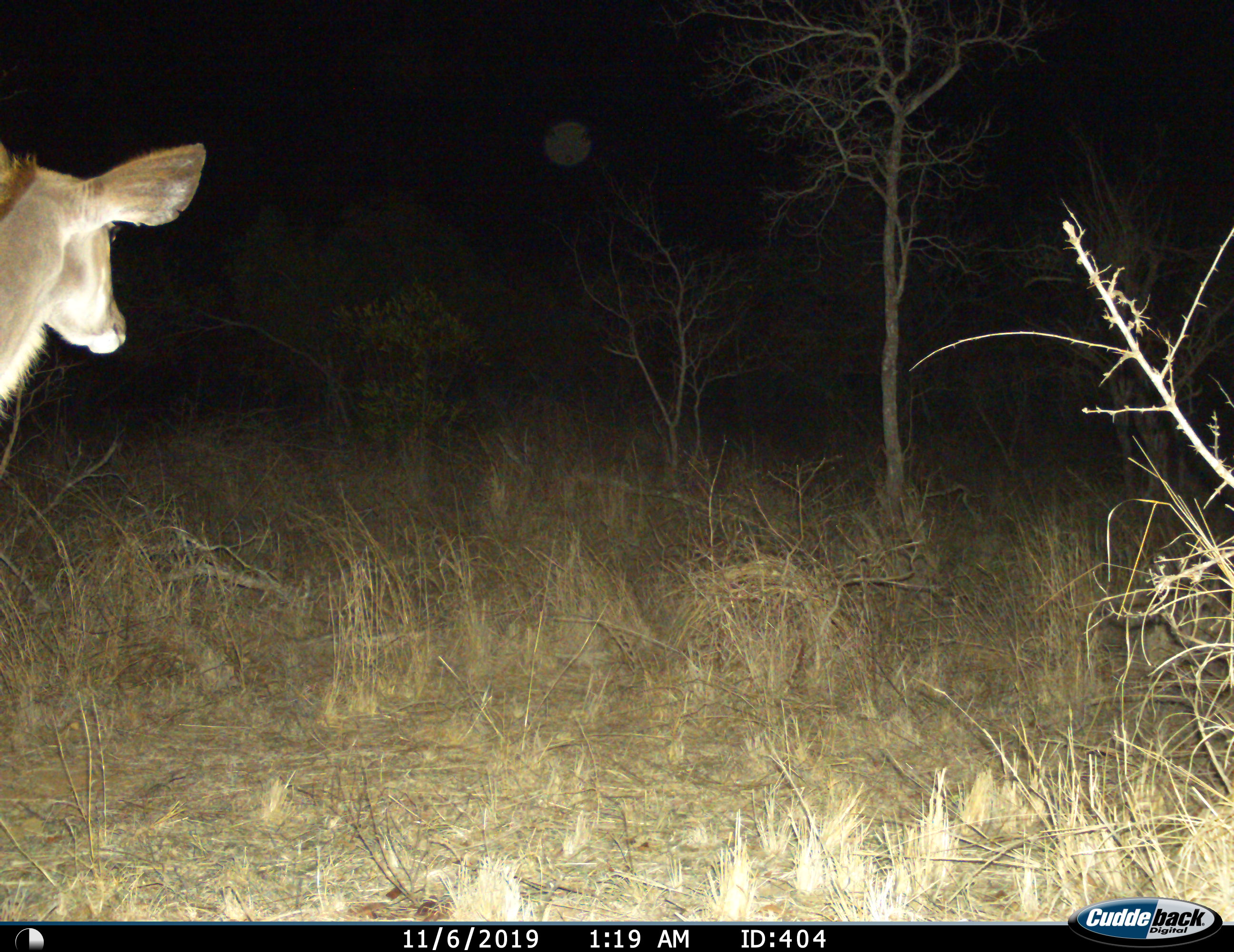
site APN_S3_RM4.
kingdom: Animalia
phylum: Chordata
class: Mammalia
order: Artiodactyla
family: Bovidae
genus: Tragelaphus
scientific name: Tragelaphus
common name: kudu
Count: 1.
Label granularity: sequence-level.